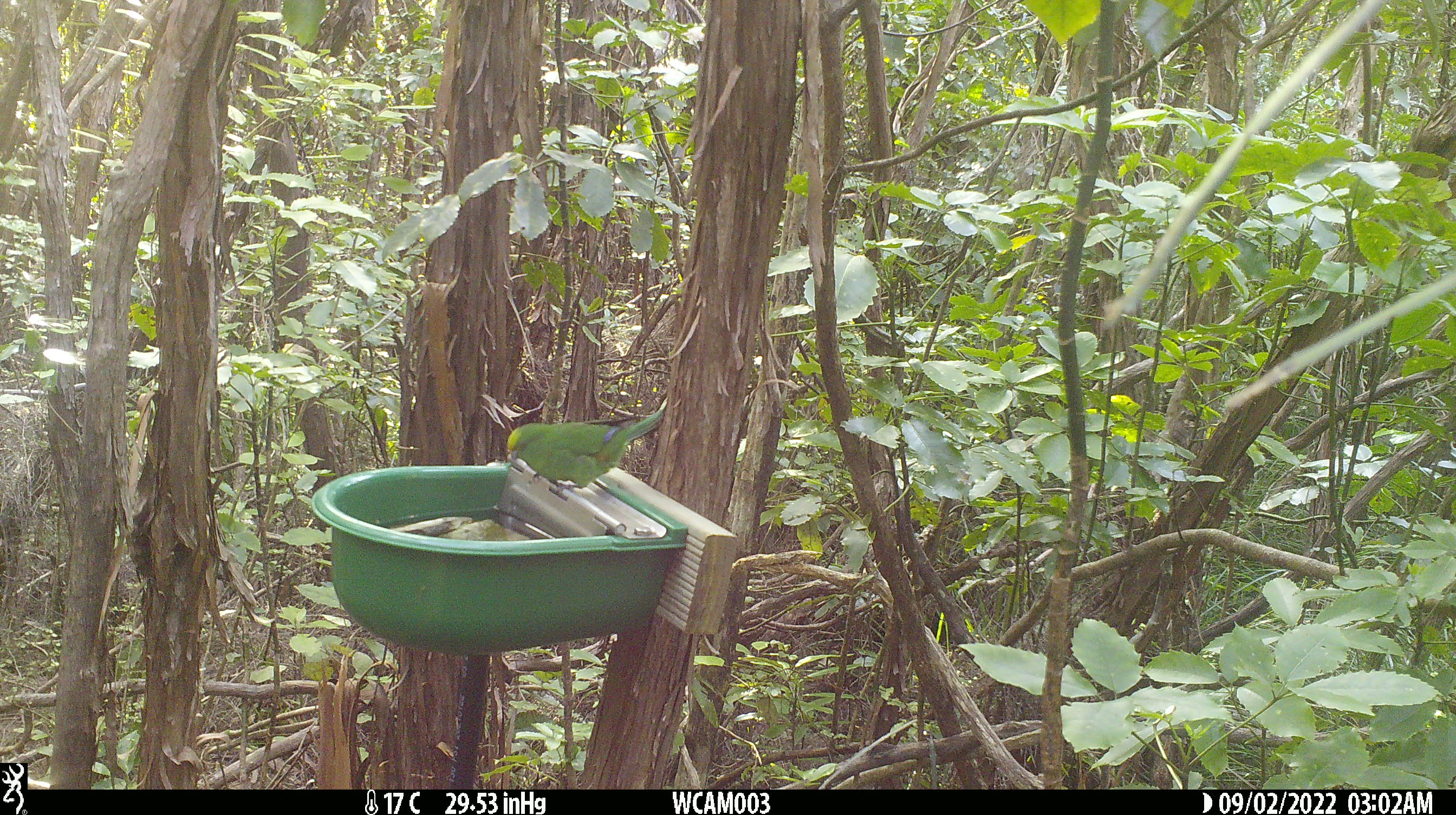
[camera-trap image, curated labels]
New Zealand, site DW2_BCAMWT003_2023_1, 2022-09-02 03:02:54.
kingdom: Animalia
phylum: Chordata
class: Aves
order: Psittaciformes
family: Psittaculidae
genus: Cyanoramphus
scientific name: Cyanoramphus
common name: parakeet